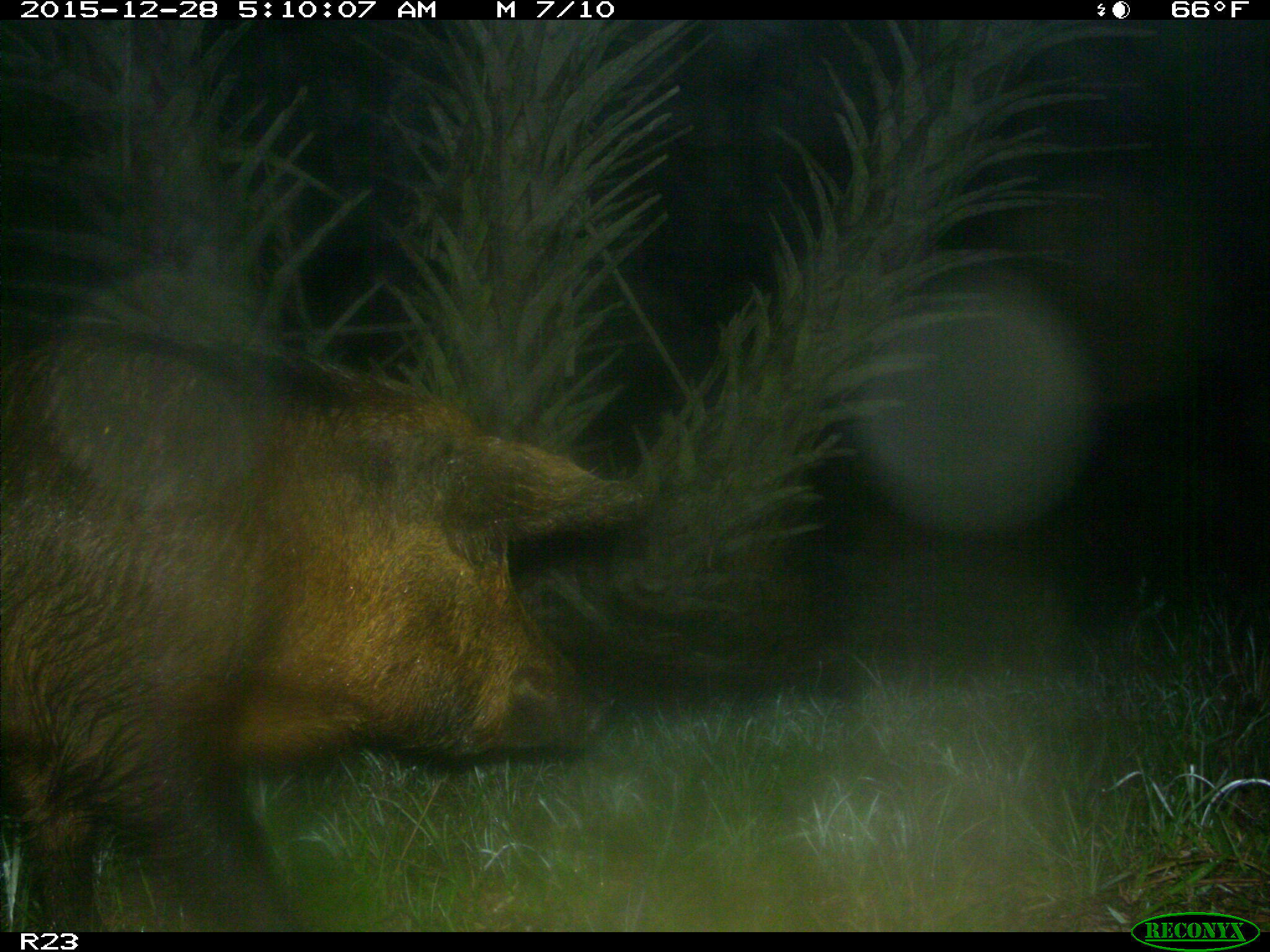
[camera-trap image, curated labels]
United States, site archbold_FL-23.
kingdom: Animalia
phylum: Chordata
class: Mammalia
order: Artiodactyla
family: Suidae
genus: Sus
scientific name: Sus scrofa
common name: wild boar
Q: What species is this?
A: Sus scrofa (wild boar).